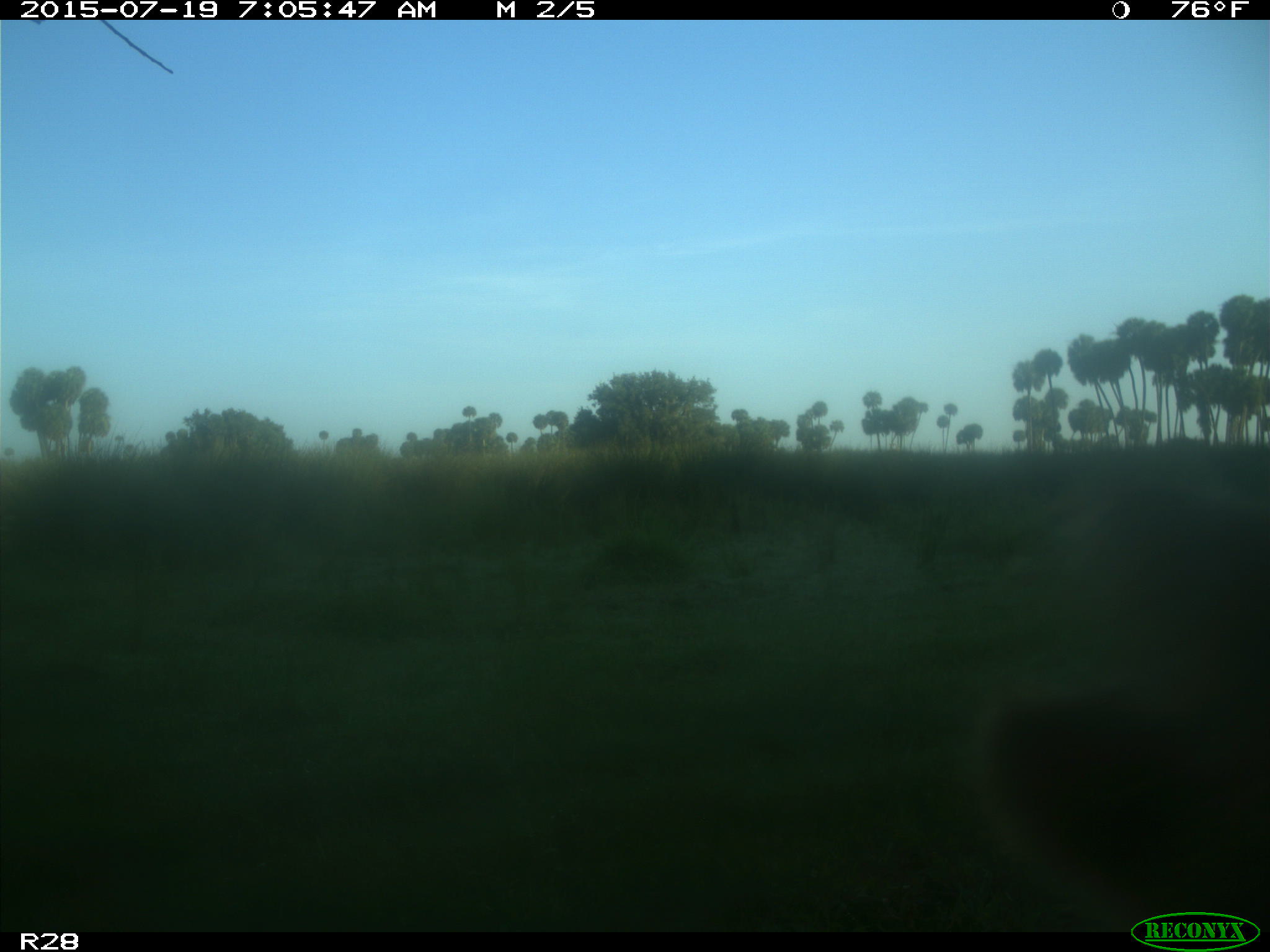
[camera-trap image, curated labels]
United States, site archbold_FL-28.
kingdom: Animalia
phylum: Chordata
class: Mammalia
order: Artiodactyla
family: Bovidae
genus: Bos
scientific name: Bos taurus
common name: domestic cow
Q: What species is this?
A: Bos taurus (domestic cow).